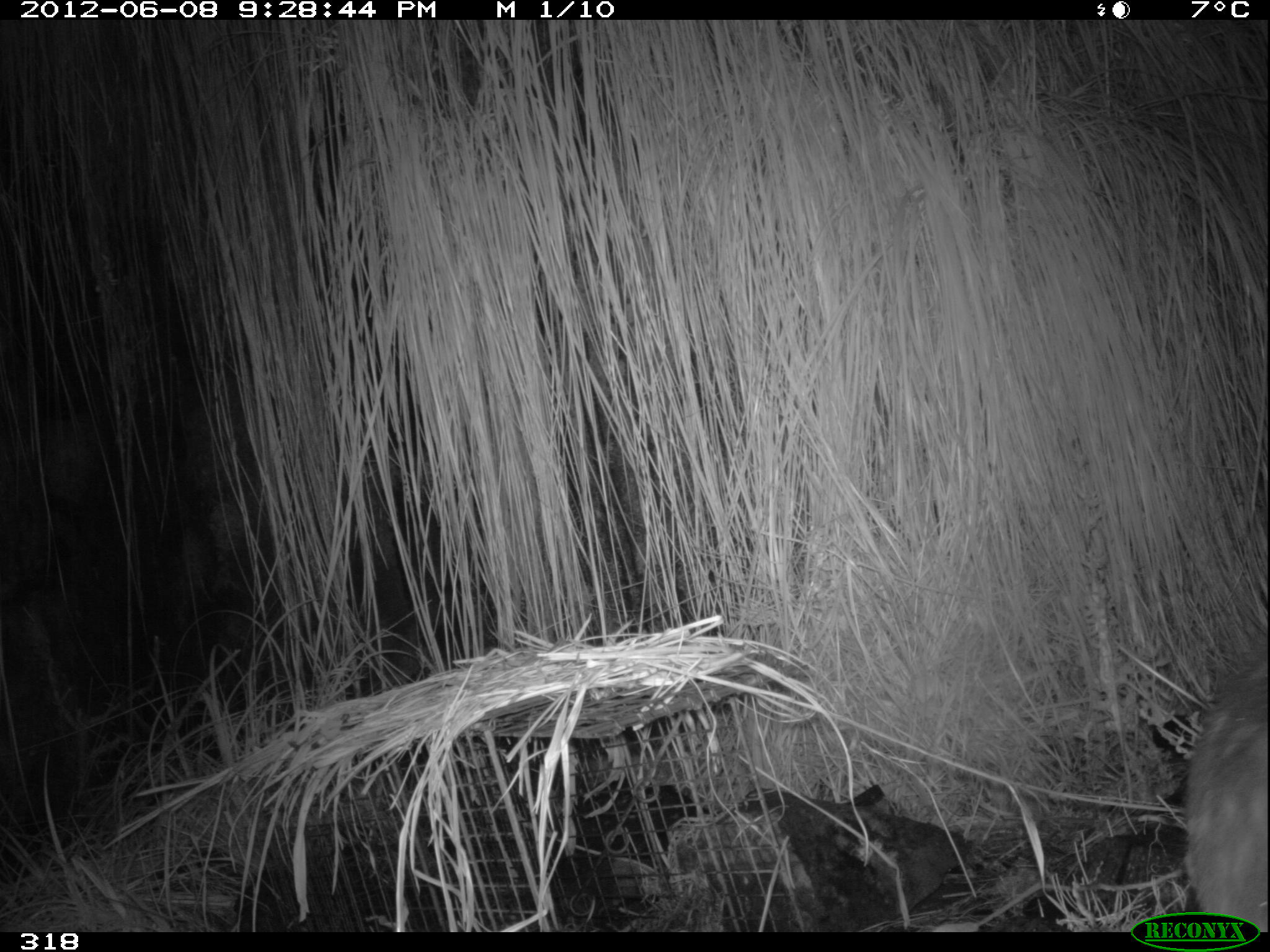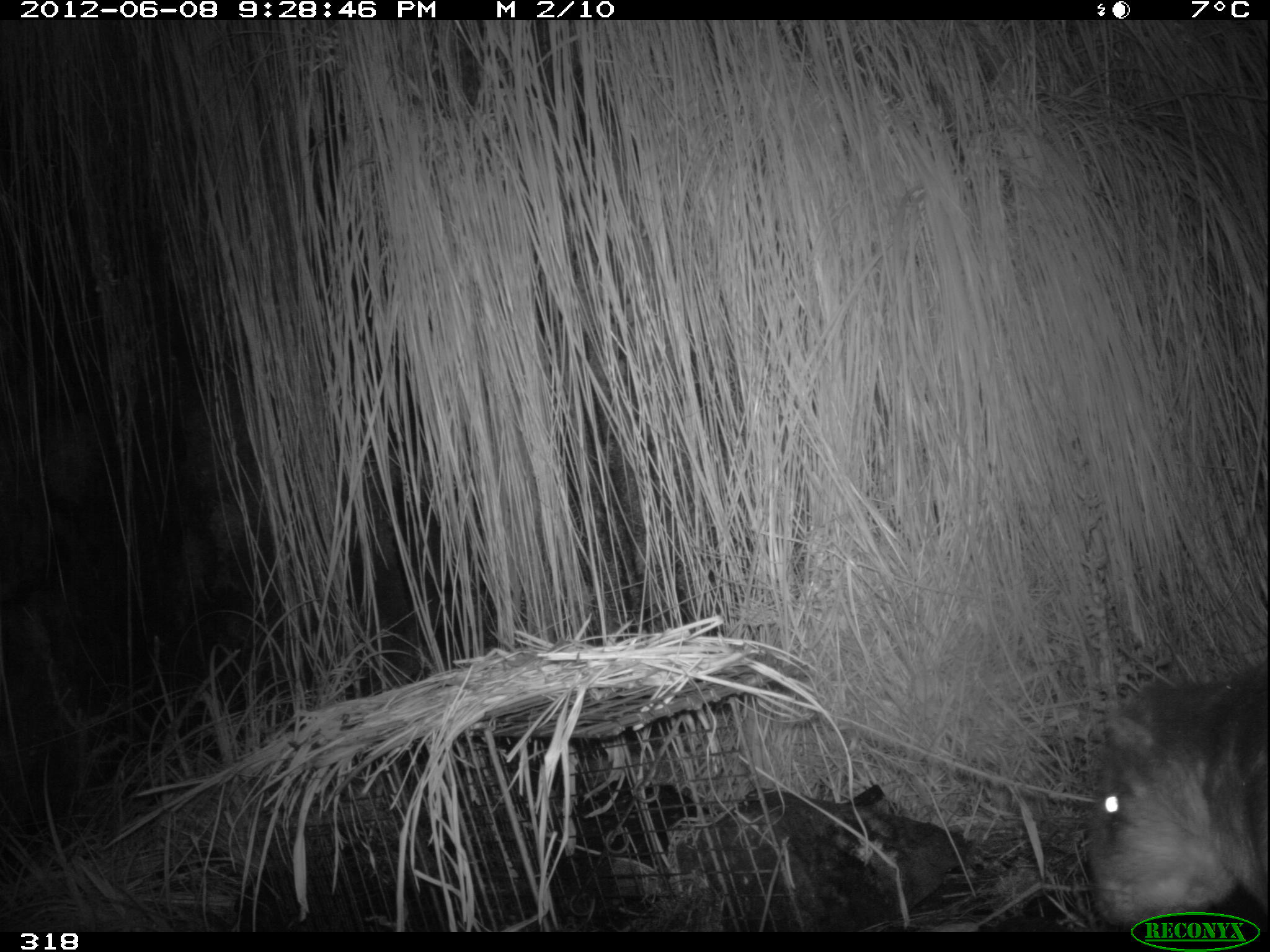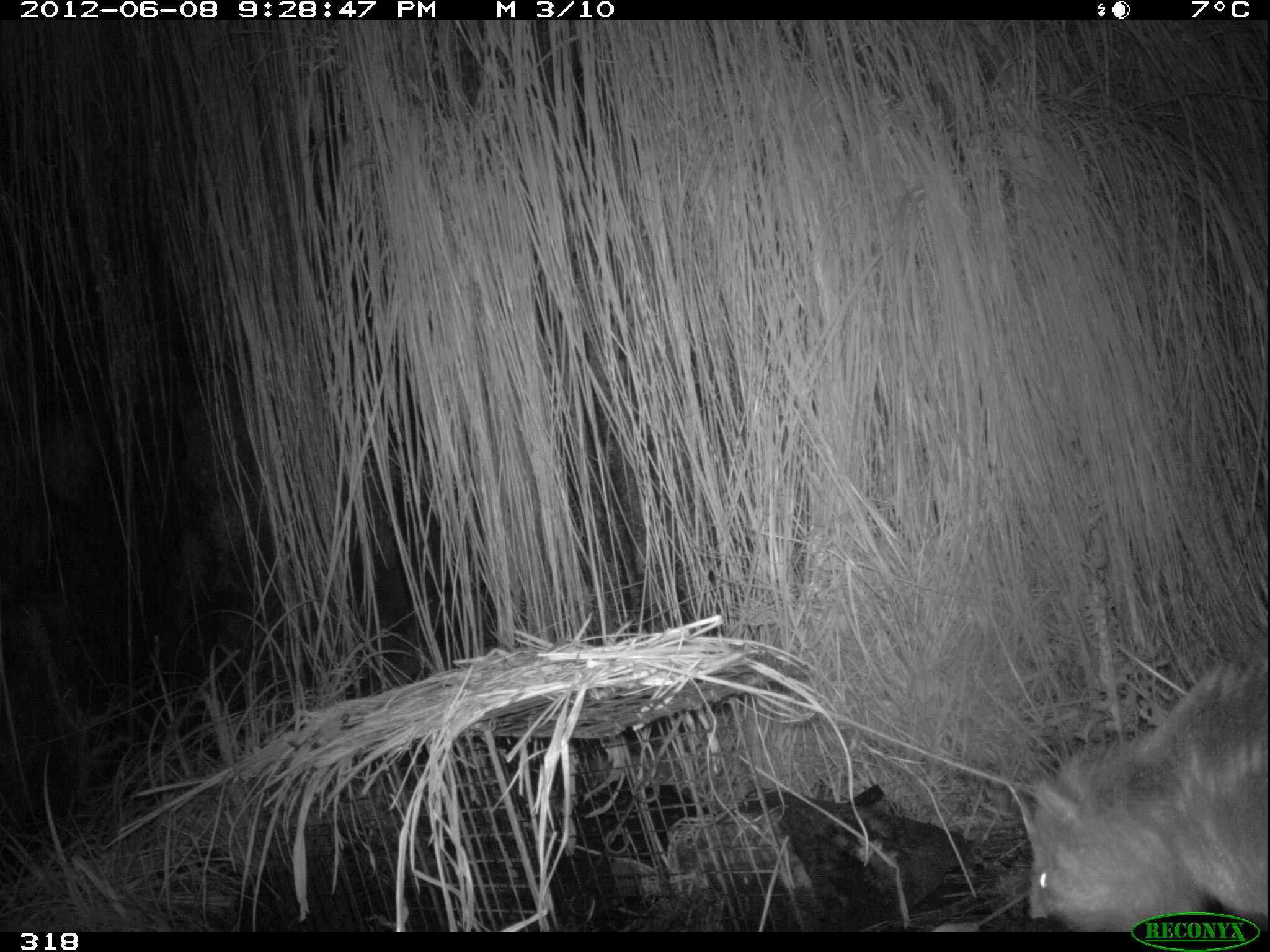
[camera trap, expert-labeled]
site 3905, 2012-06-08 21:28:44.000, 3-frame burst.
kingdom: Animalia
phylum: Chordata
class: Mammalia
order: Rodentia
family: Cuniculidae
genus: Cuniculus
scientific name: Cuniculus taczanowskii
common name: mountain paca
Cuniculus taczanowskii (mountain paca).